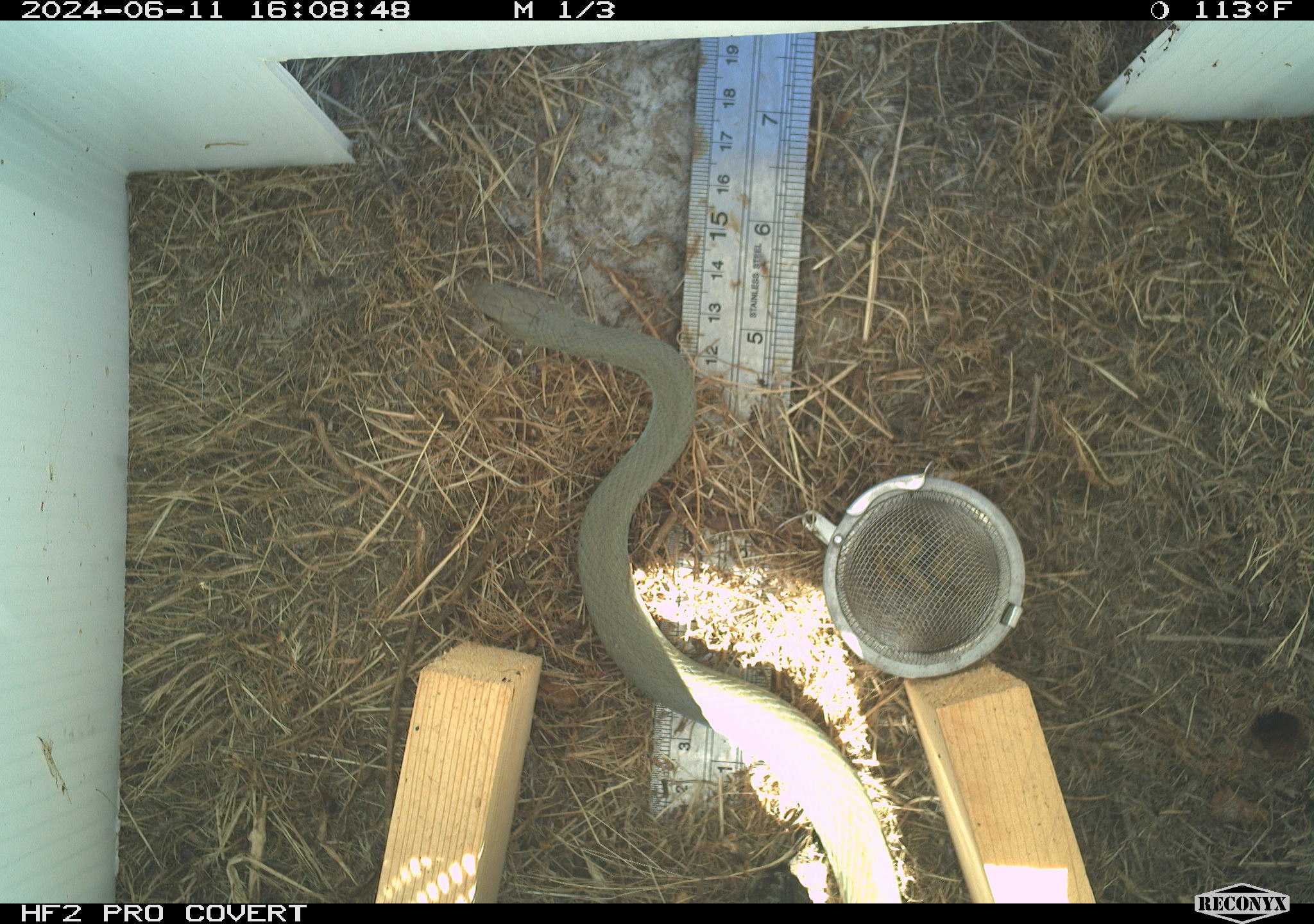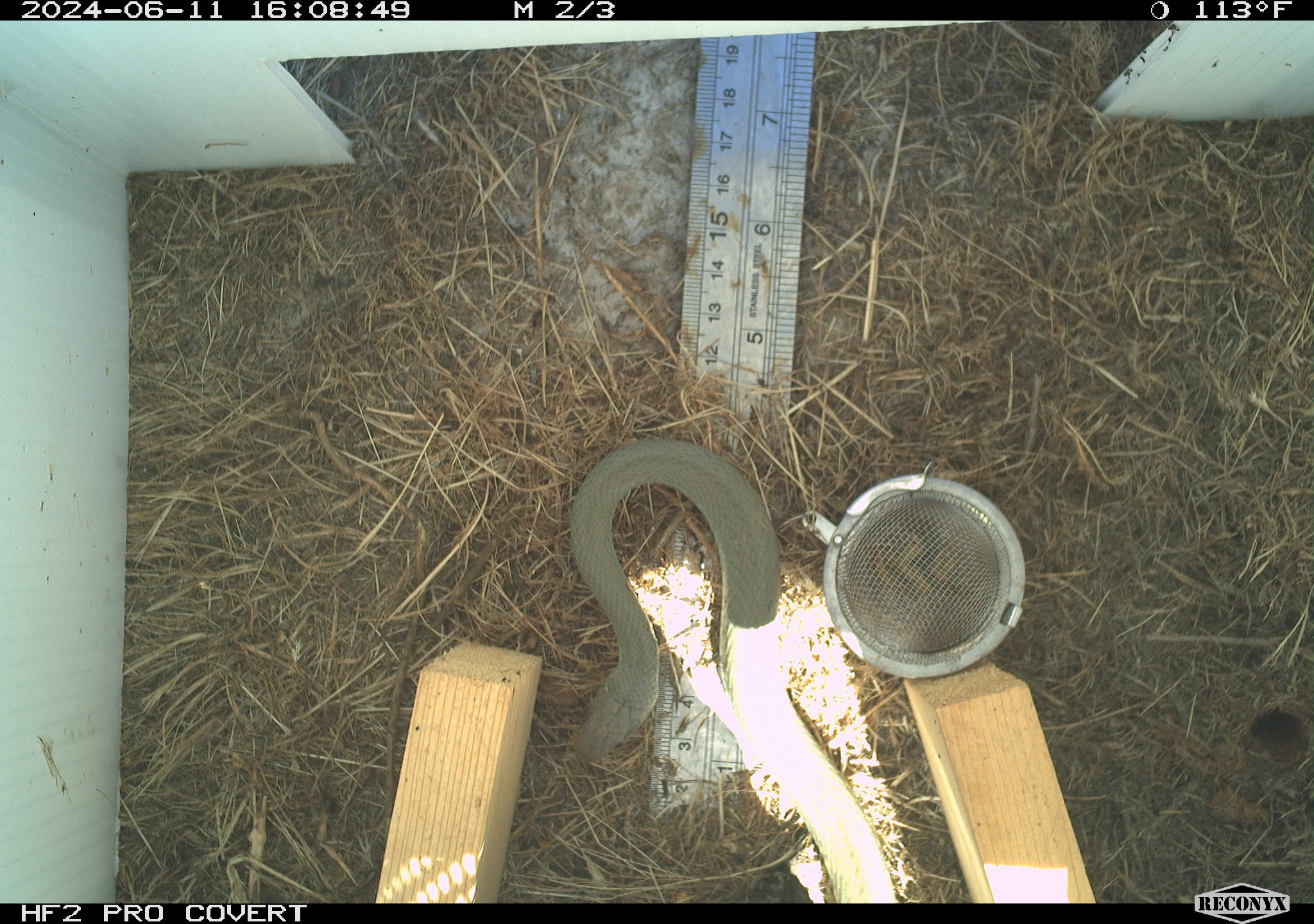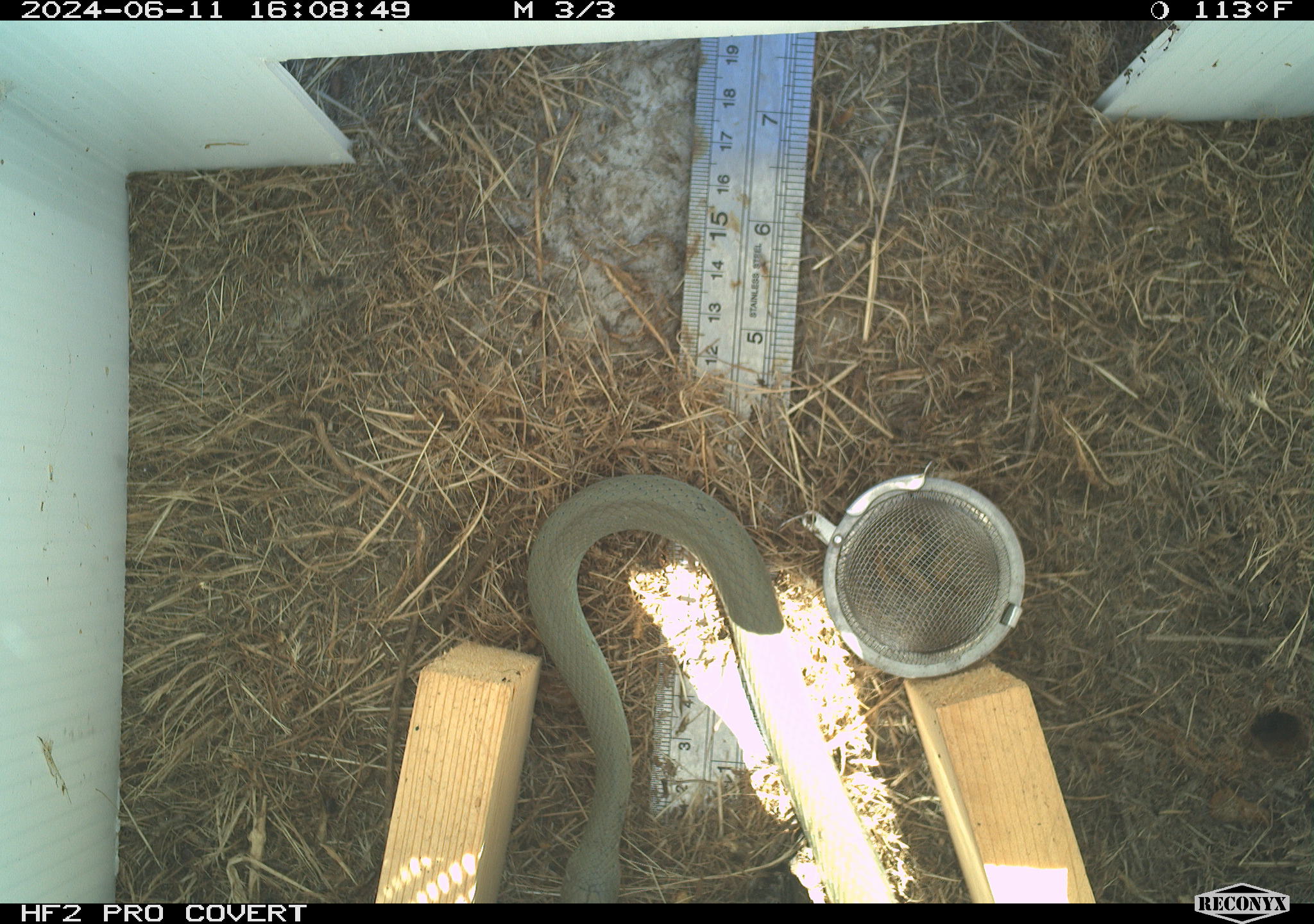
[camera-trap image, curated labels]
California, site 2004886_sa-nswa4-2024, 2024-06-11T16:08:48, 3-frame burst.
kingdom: Animalia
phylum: Chordata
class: Reptilia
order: Squamata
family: Colubridae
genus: Coluber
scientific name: Coluber constrictor mormon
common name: western yellow-bellied racer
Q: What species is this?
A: Western yellow-bellied racer (Coluber constrictor mormon).